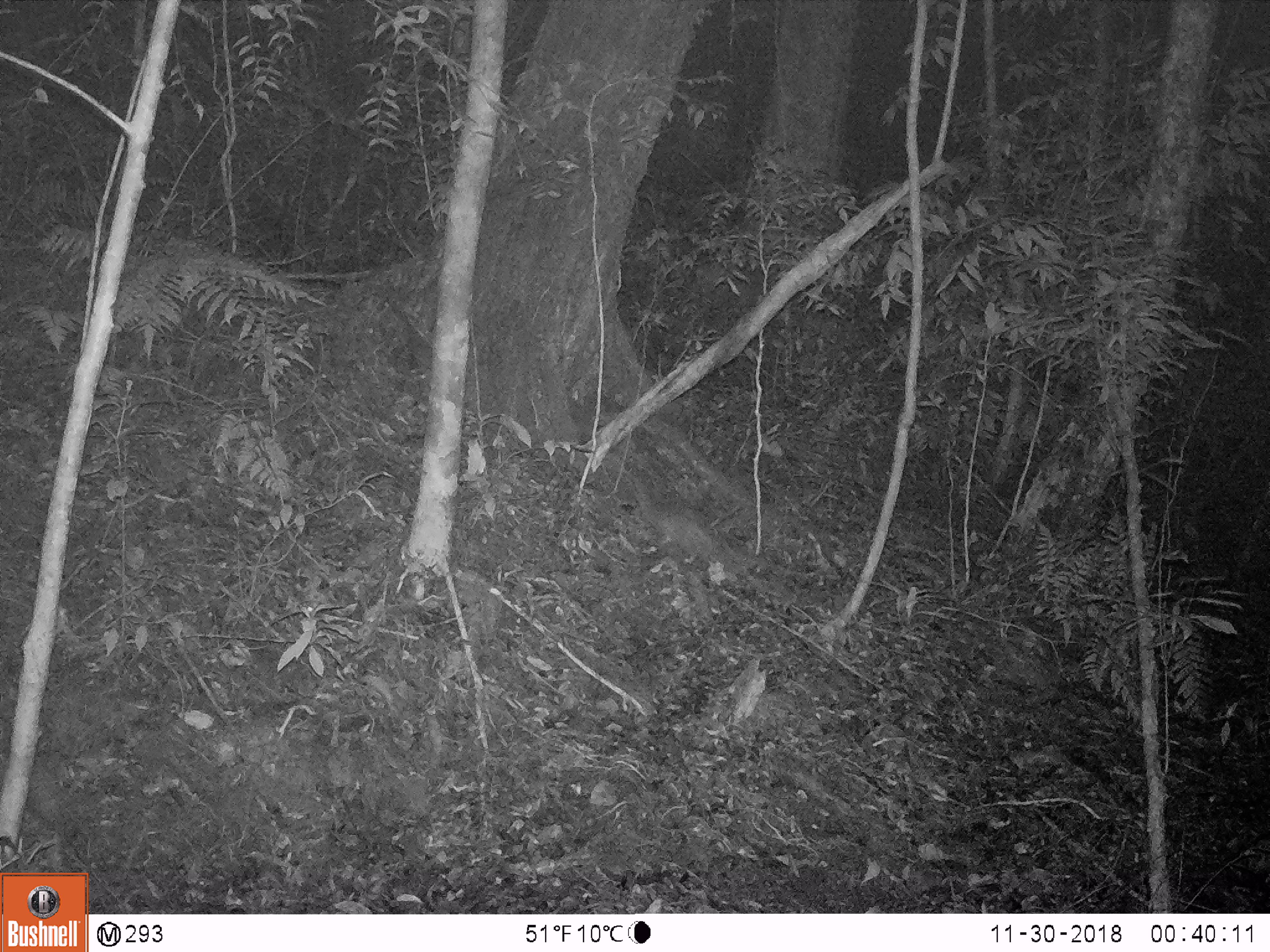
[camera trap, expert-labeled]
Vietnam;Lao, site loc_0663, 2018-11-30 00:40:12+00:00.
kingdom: Animalia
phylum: Chordata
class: Mammalia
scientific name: Mammalia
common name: mammal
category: unidentified small mammal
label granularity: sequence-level